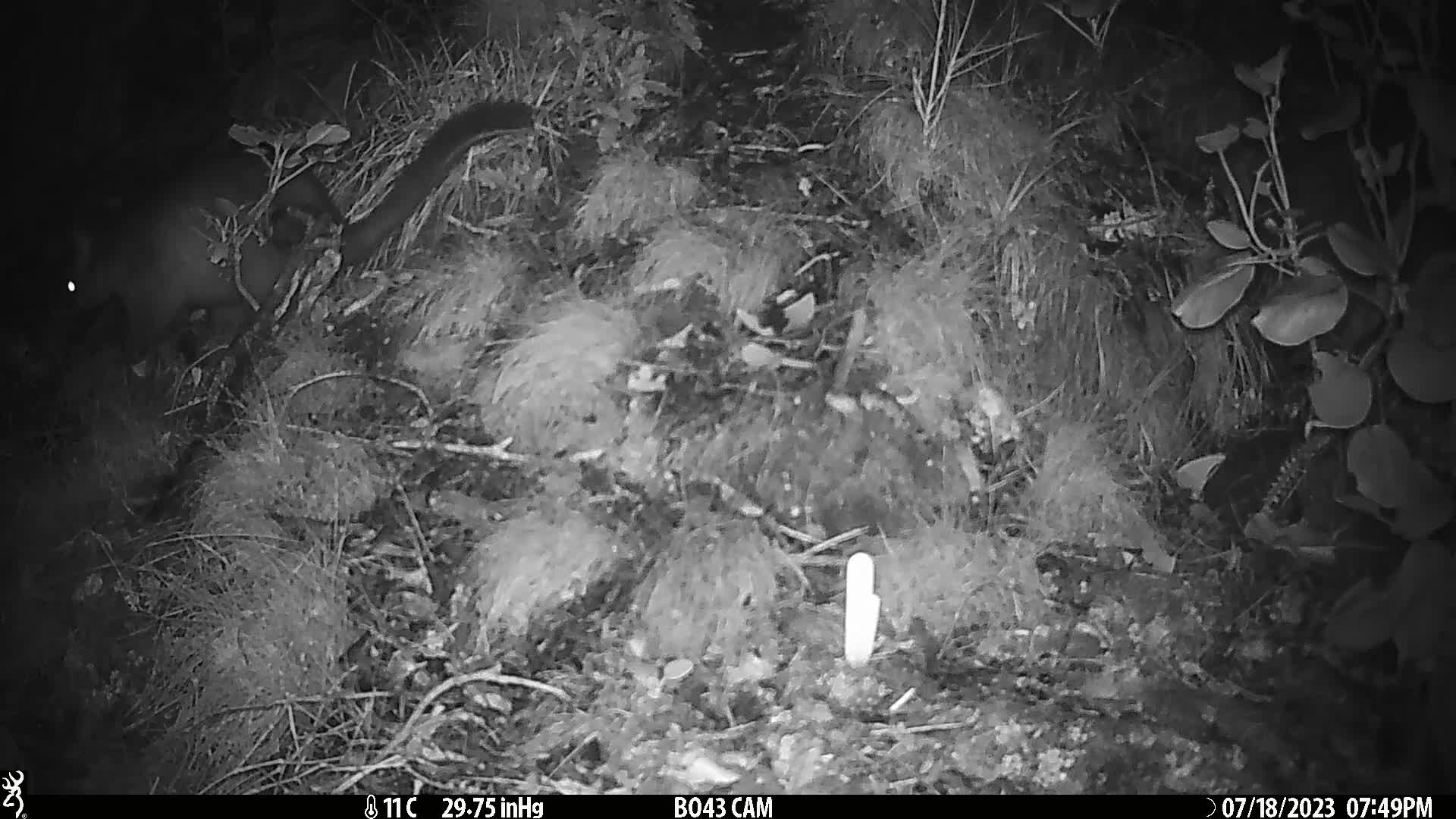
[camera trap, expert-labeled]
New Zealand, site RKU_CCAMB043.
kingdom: Animalia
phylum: Chordata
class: Mammalia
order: Diprotodontia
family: Phalangeridae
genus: Trichosurus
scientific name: Trichosurus vulpecula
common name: common brushtail possum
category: possum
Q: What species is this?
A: Possum (common brushtail possum) (Trichosurus vulpecula).